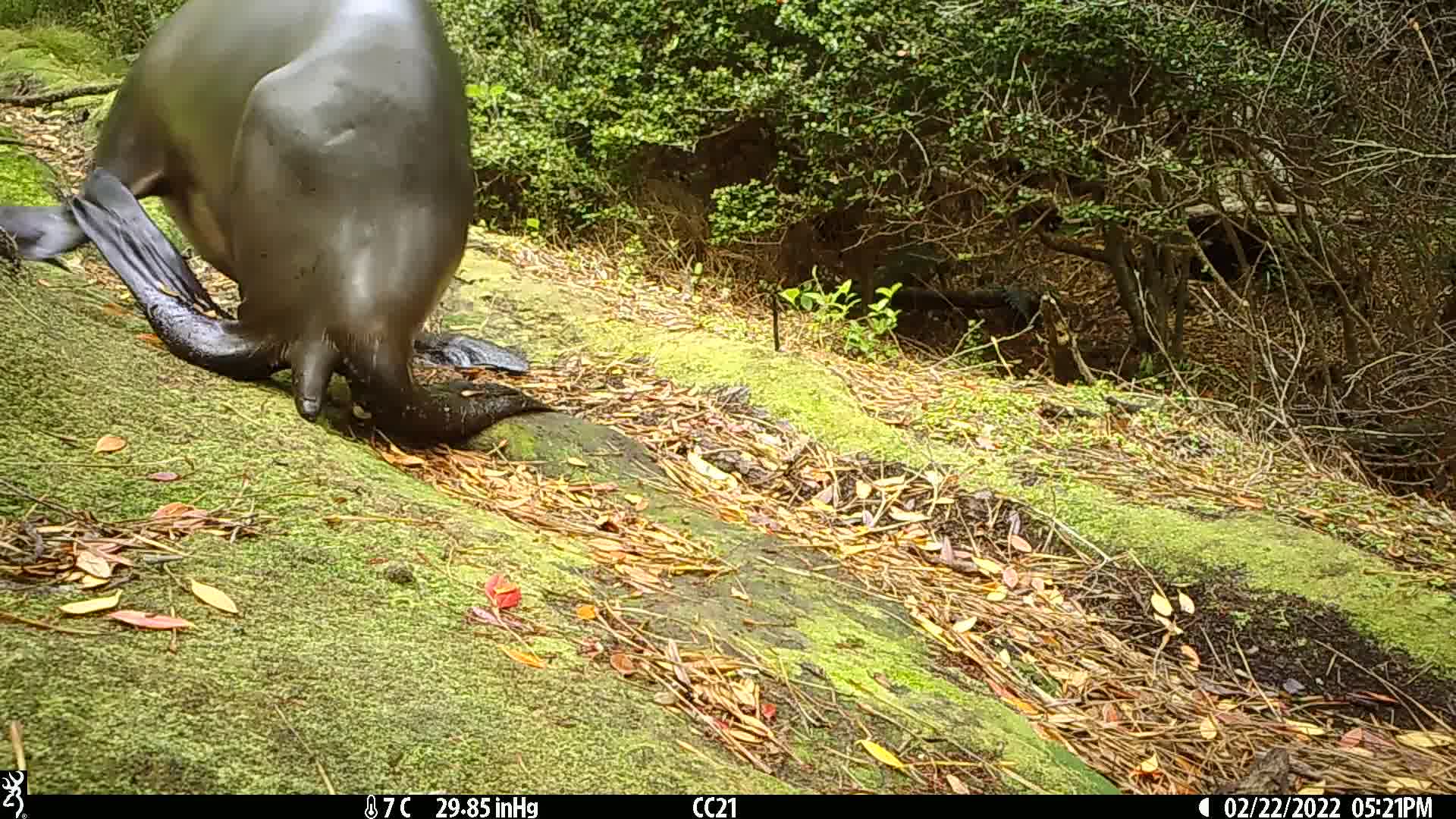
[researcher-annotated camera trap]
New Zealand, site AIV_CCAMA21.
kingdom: Animalia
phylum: Chordata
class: Mammalia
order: Carnivora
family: Otariidae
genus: Phocarctos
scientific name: Phocarctos hookeri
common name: new zealand sea lion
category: sealion